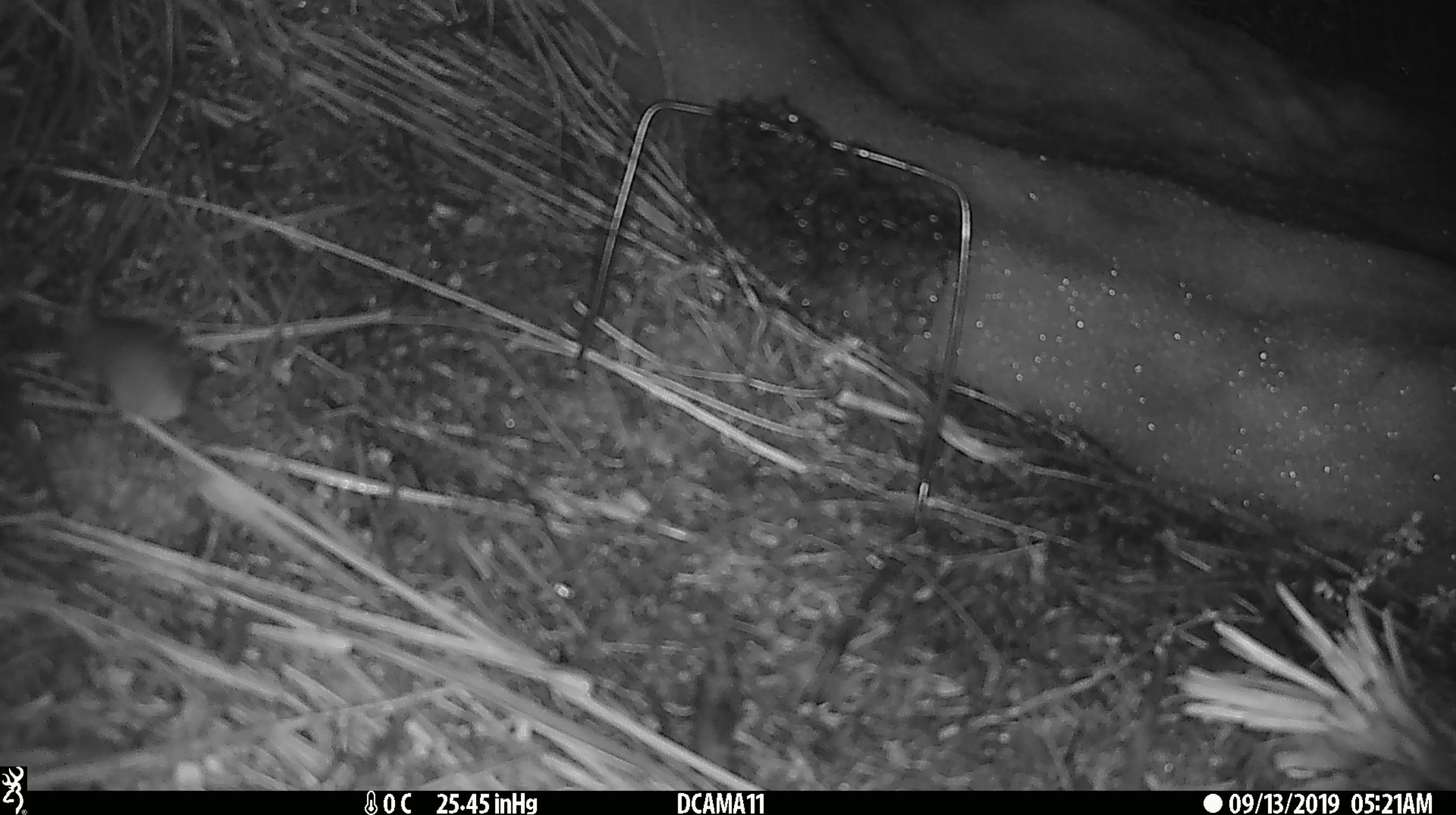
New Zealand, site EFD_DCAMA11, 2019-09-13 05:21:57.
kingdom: Animalia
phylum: Chordata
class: Mammalia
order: Rodentia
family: Muridae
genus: Mus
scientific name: Mus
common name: mouse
Mouse (Mus).